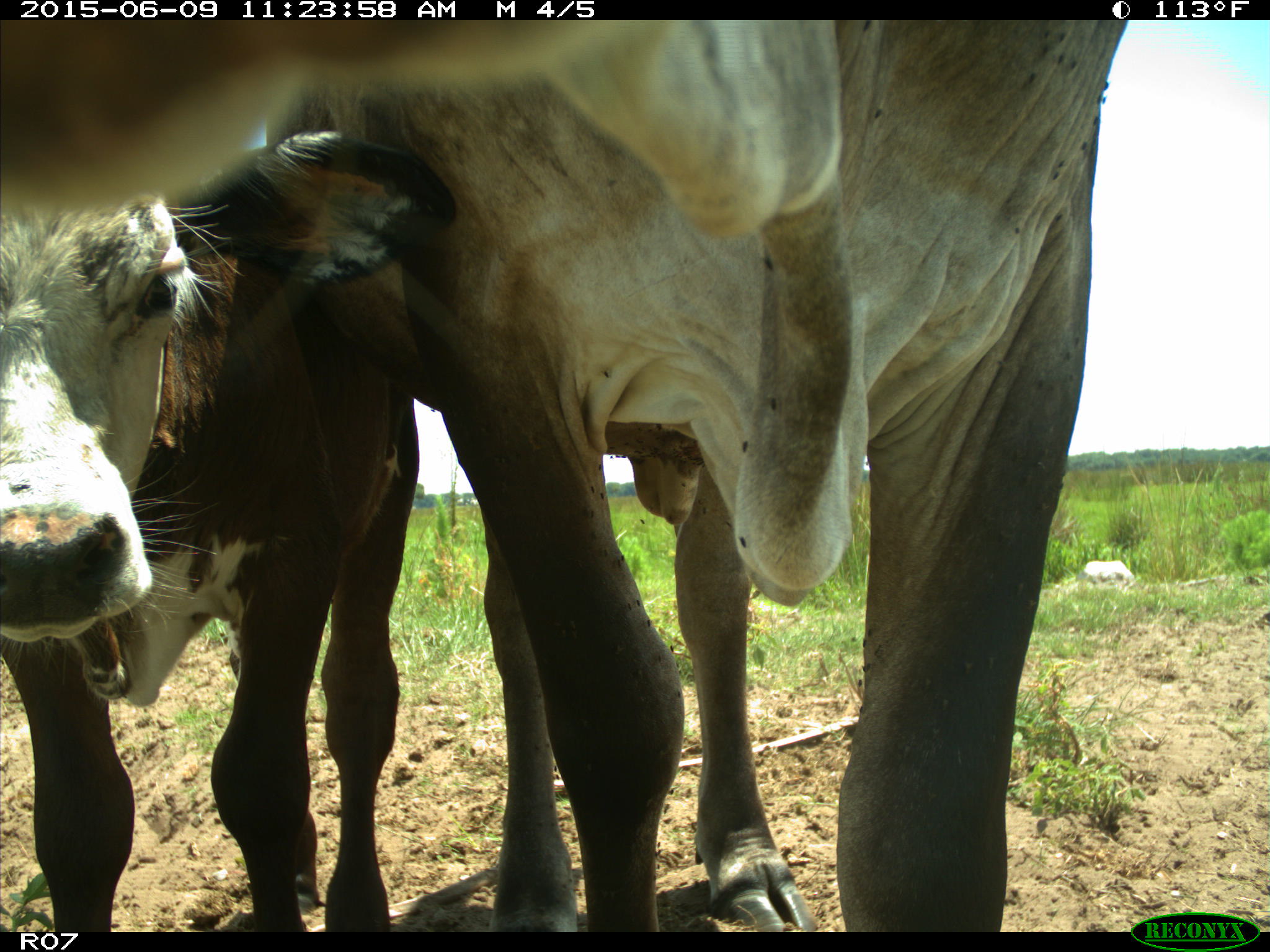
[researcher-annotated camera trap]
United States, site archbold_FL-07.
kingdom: Animalia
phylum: Chordata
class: Mammalia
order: Artiodactyla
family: Bovidae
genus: Bos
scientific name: Bos taurus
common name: domestic cow